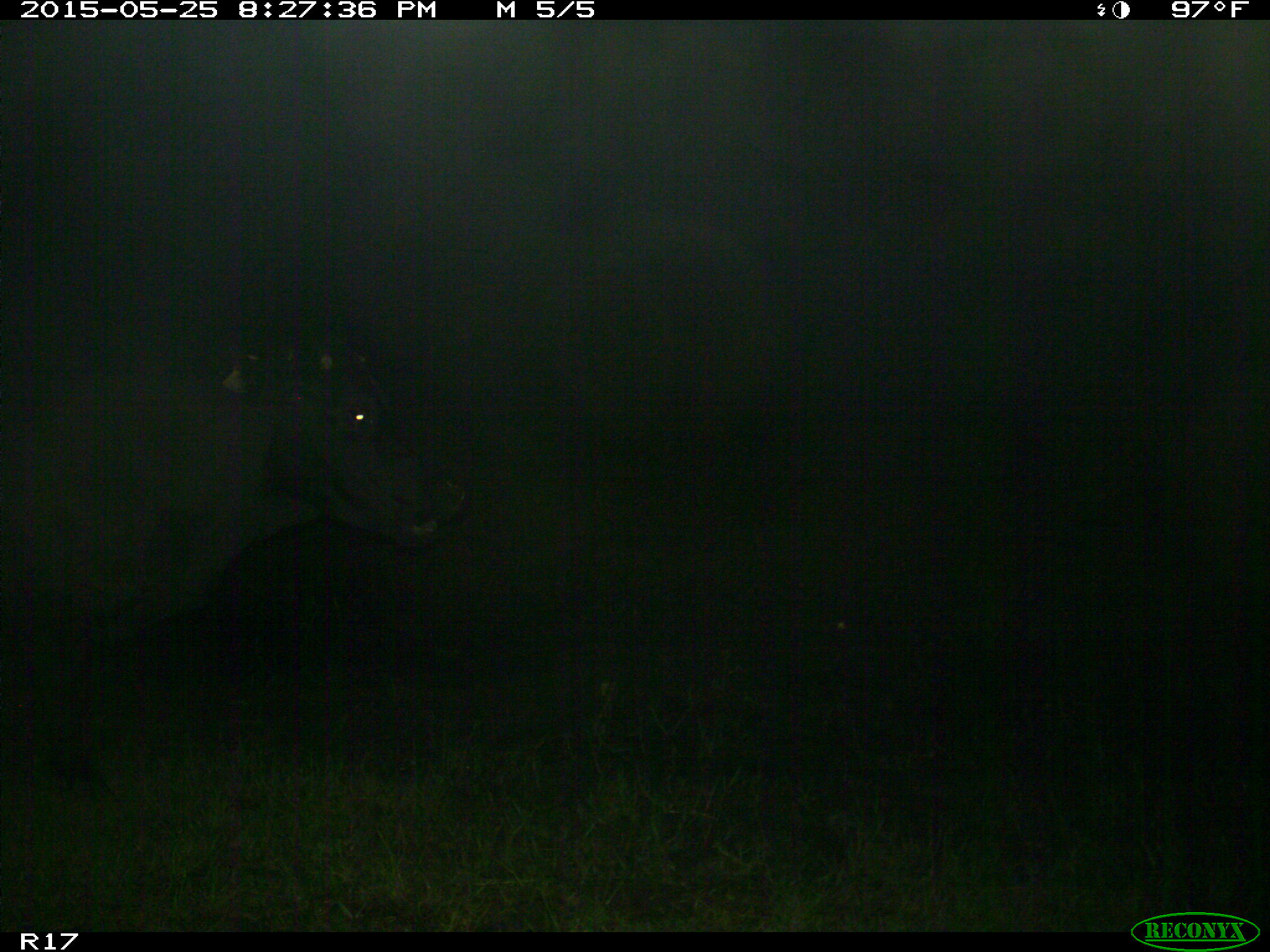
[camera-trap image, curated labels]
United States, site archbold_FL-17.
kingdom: Animalia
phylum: Chordata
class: Mammalia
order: Artiodactyla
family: Bovidae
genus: Bos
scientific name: Bos taurus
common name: domestic cow